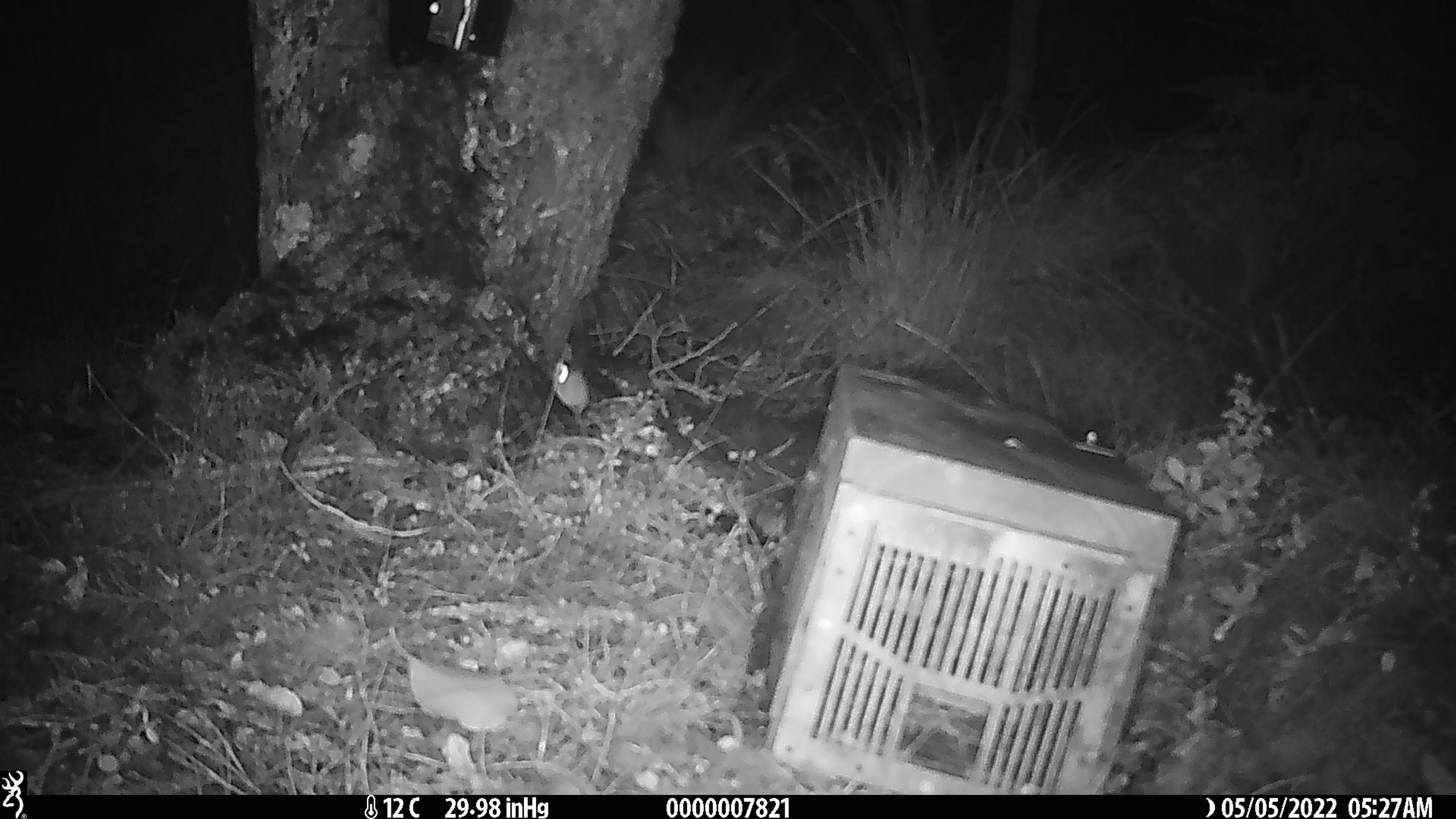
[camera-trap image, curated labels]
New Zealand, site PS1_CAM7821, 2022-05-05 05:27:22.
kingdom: Animalia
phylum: Chordata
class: Mammalia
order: Rodentia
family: Muridae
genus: Mus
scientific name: Mus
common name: mouse